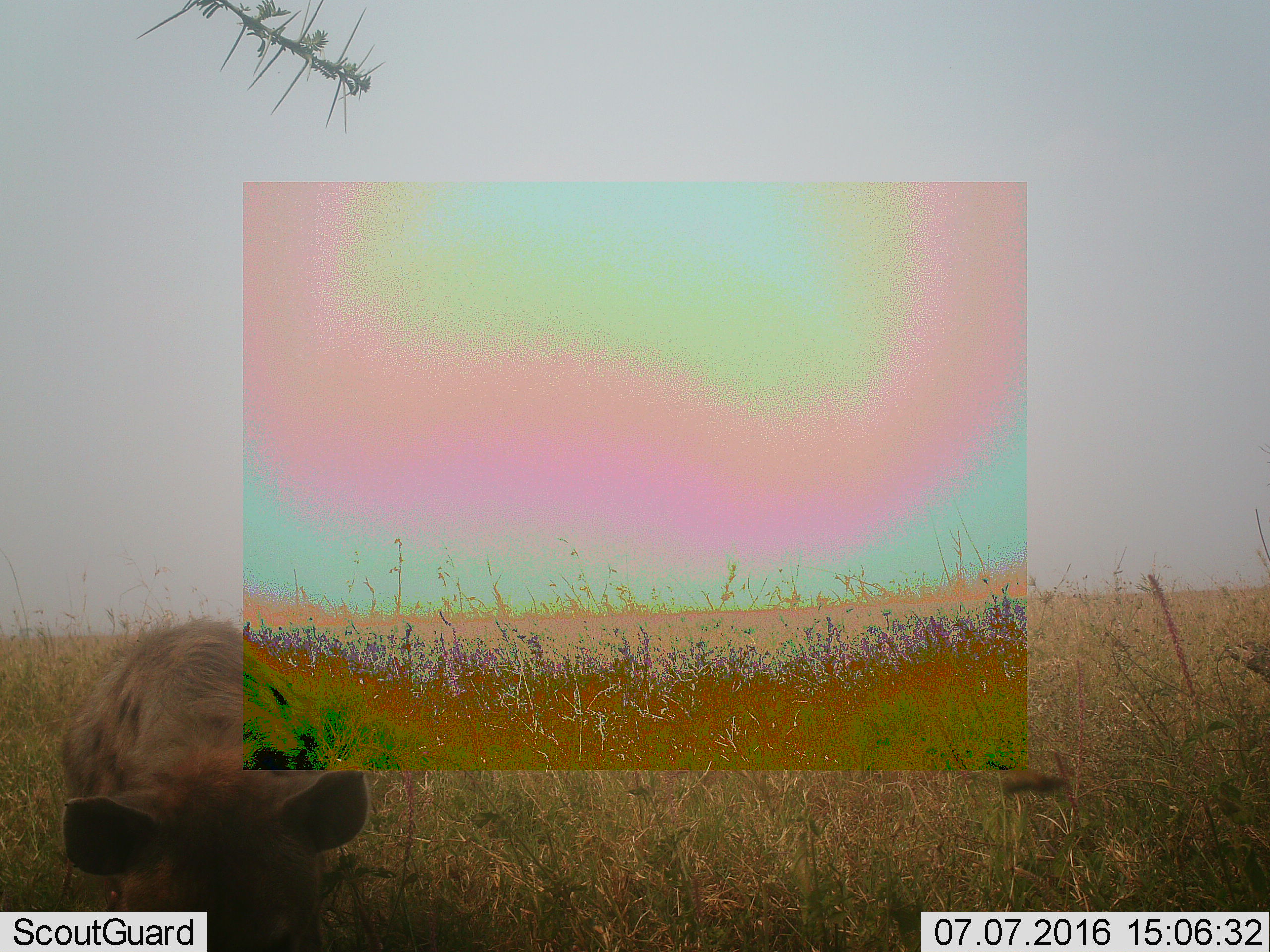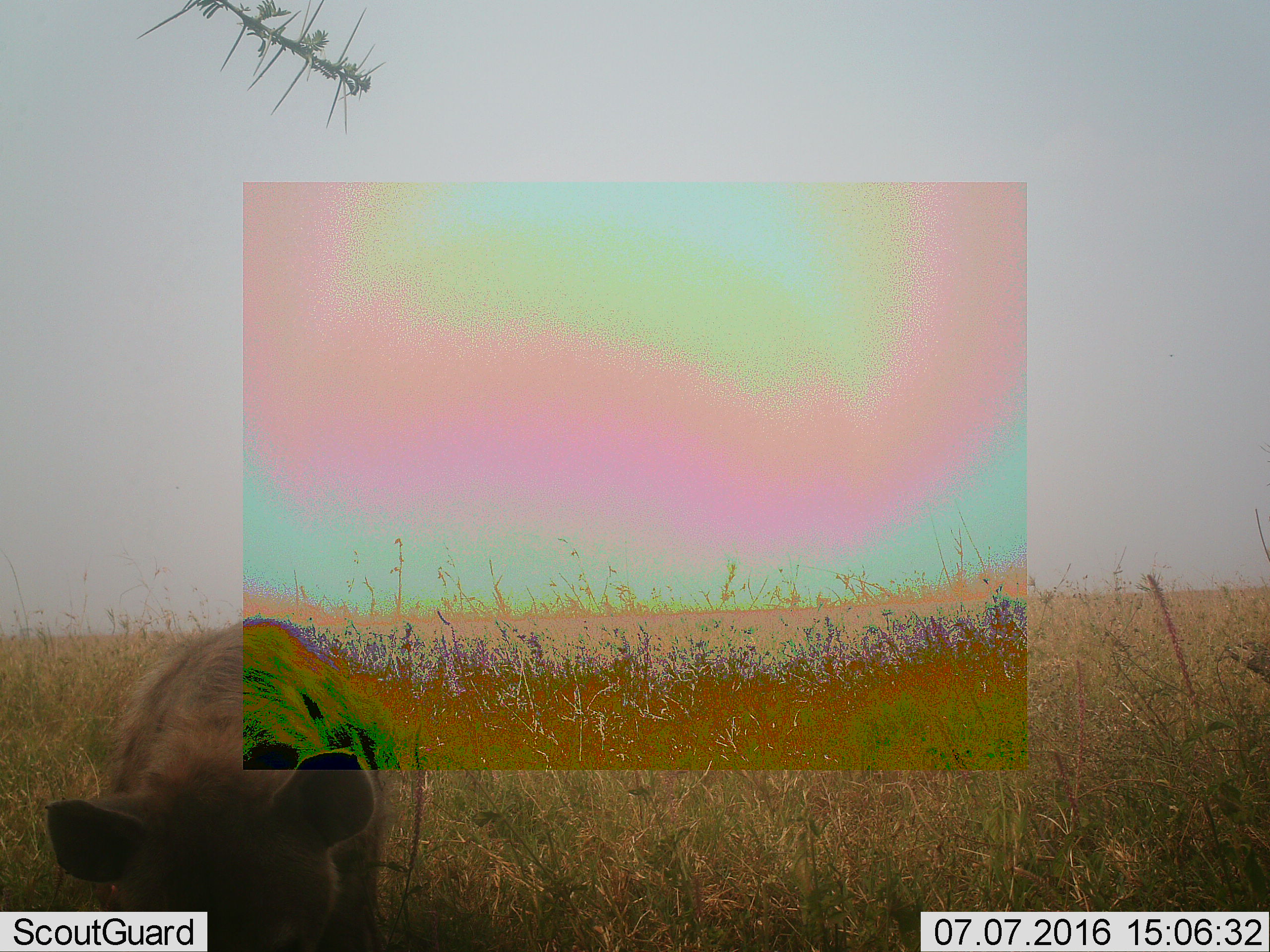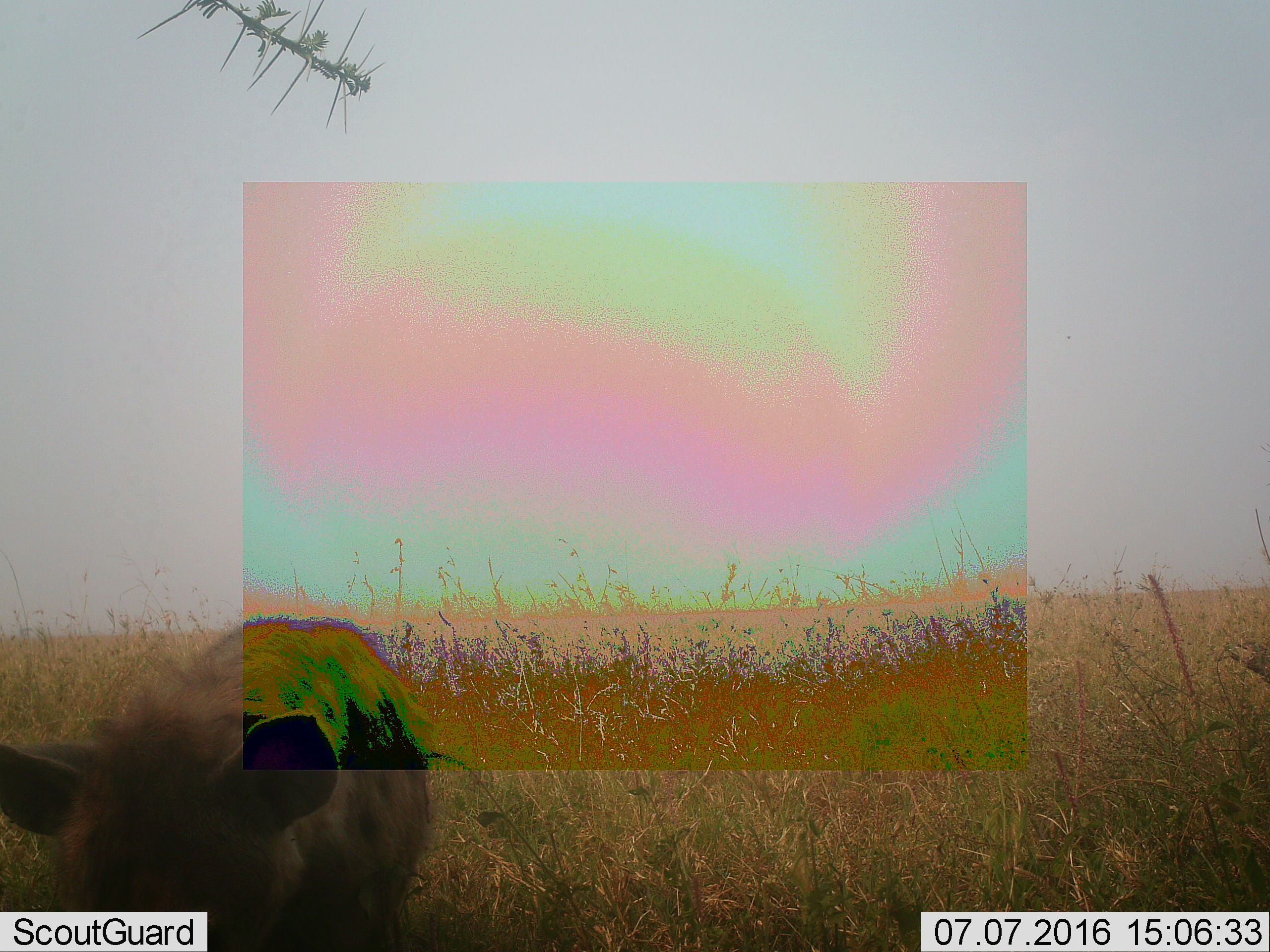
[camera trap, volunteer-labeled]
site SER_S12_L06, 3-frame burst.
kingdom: Animalia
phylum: Chordata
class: Mammalia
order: Carnivora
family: Hyaenidae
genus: Crocuta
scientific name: Crocuta crocuta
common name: spotted hyena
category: hyenaspotted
Hyenaspotted (spotted hyena) (Crocuta crocuta), count 1. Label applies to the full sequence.